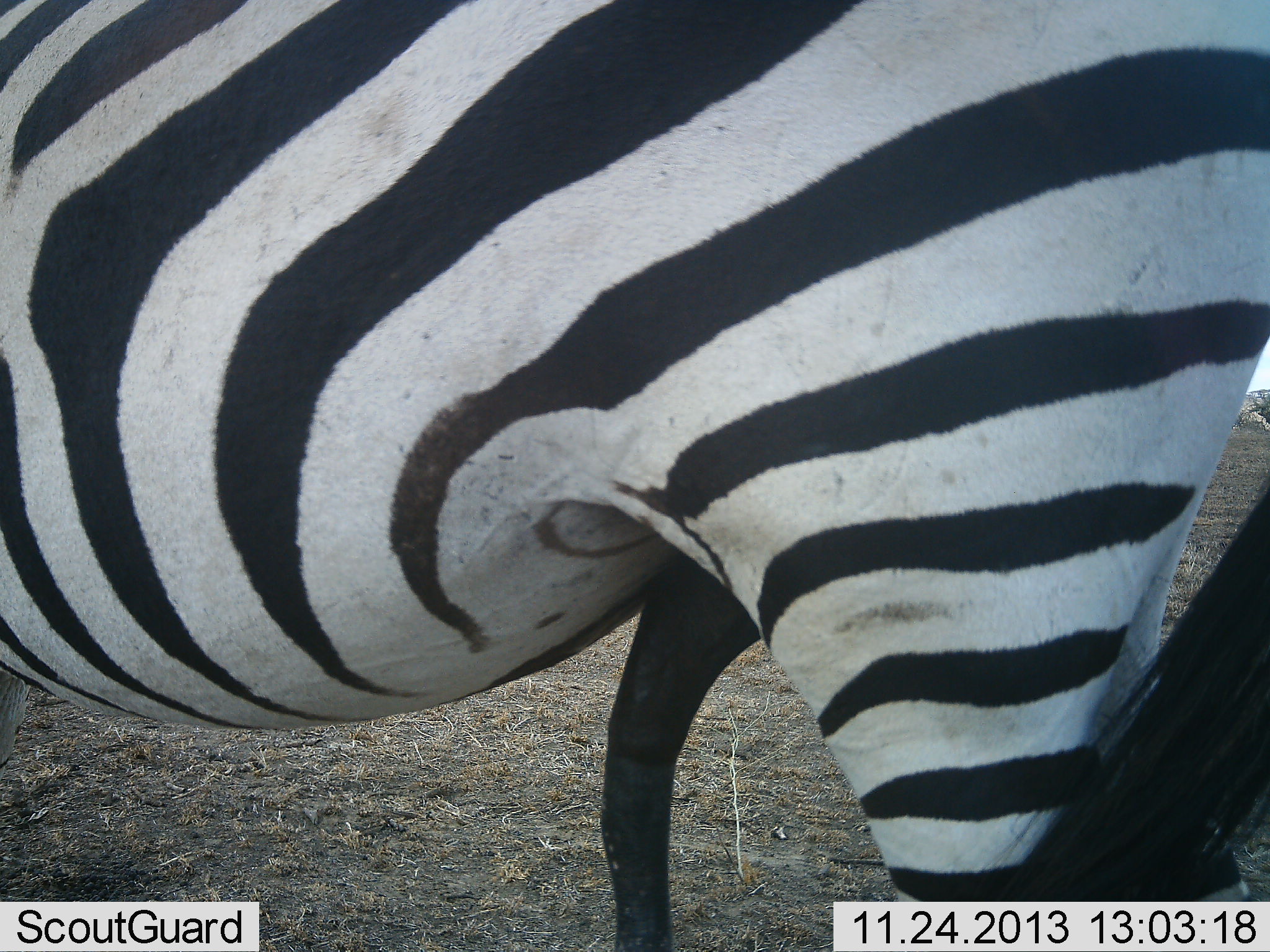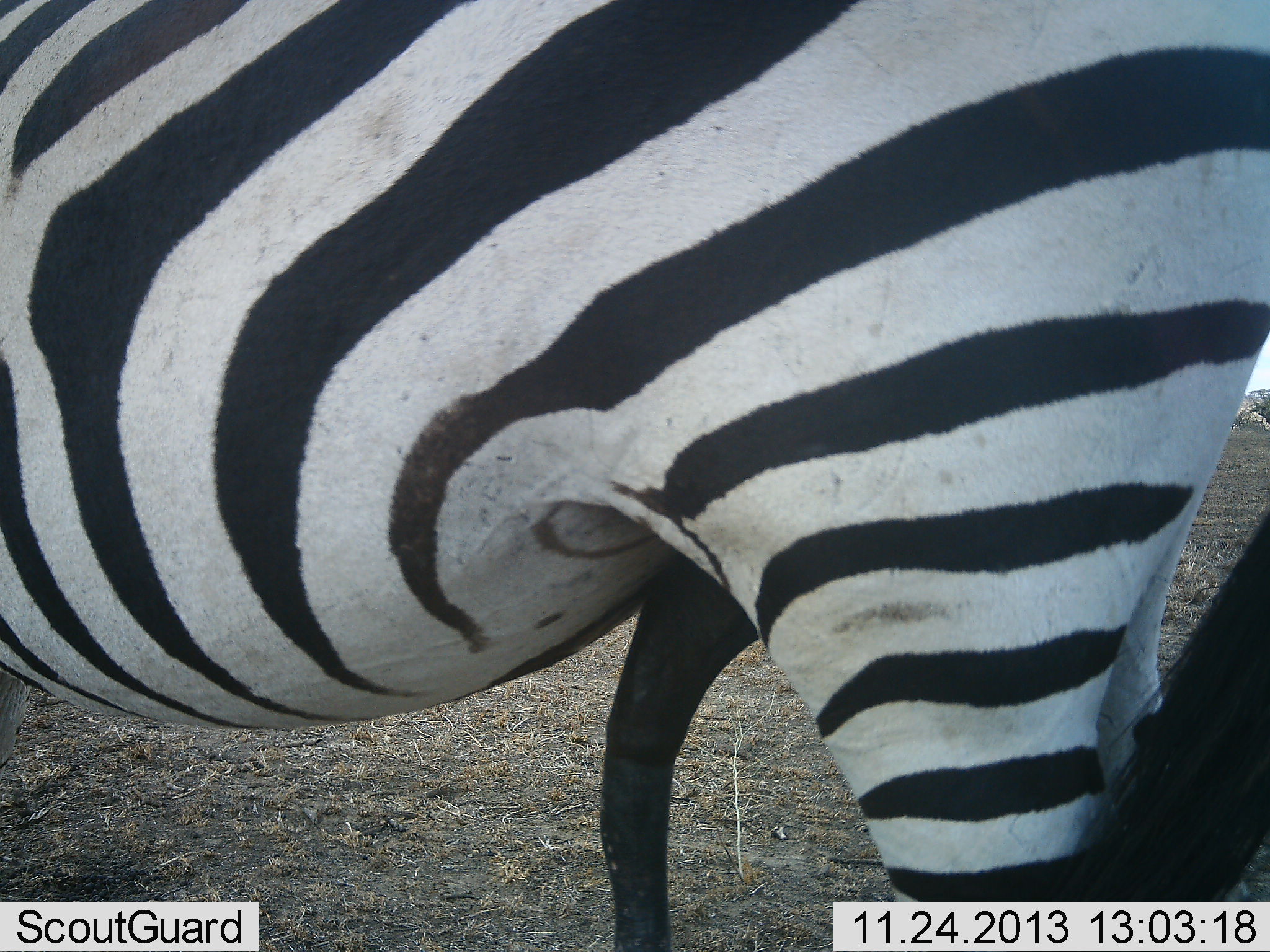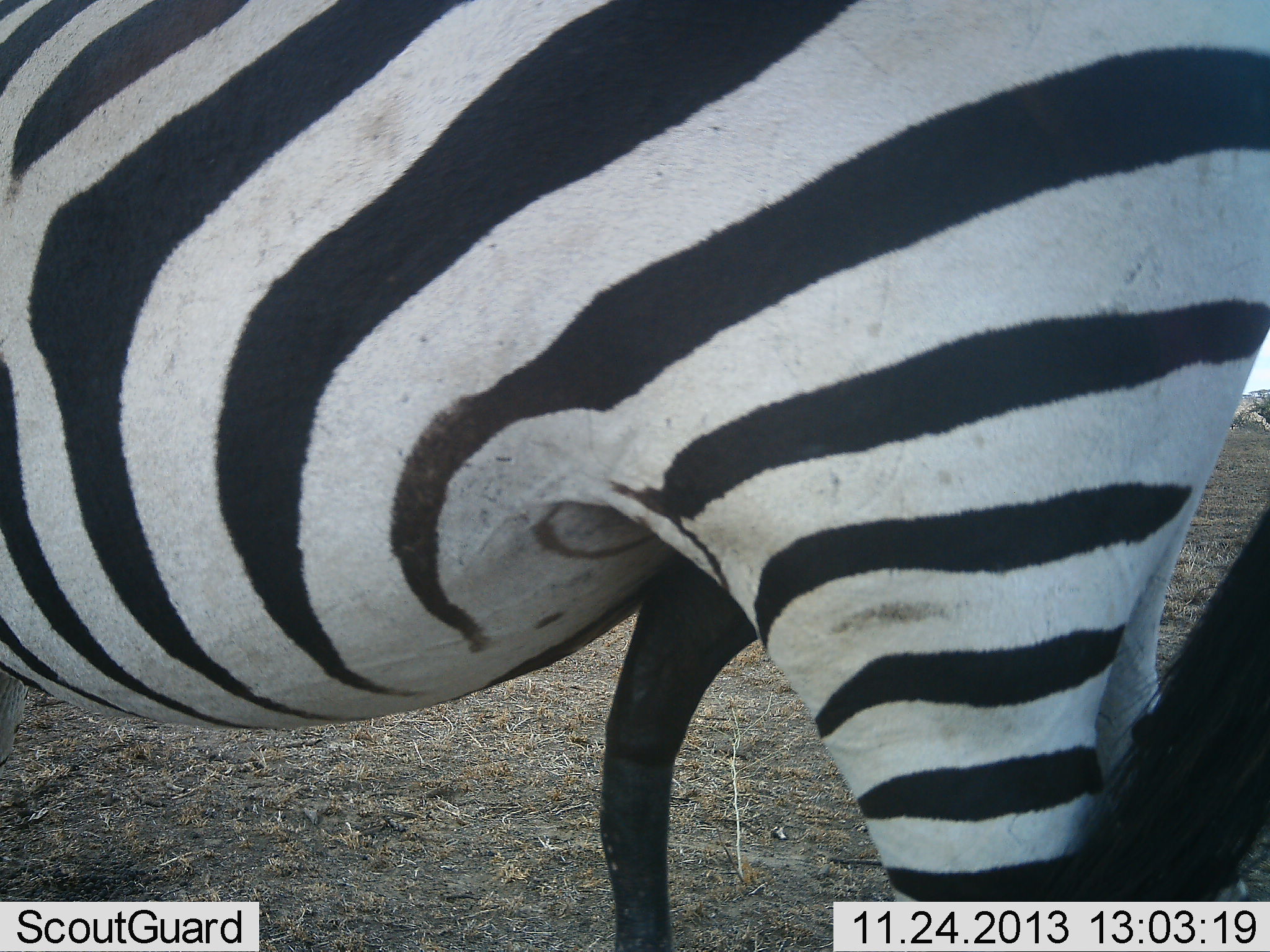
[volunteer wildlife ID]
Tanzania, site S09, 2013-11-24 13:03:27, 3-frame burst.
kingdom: Animalia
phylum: Chordata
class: Mammalia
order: Perissodactyla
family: Equidae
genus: Equus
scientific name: Equus quagga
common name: plains zebra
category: zebra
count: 1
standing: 96%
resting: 2%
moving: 0%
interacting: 6%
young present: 0%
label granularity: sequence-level